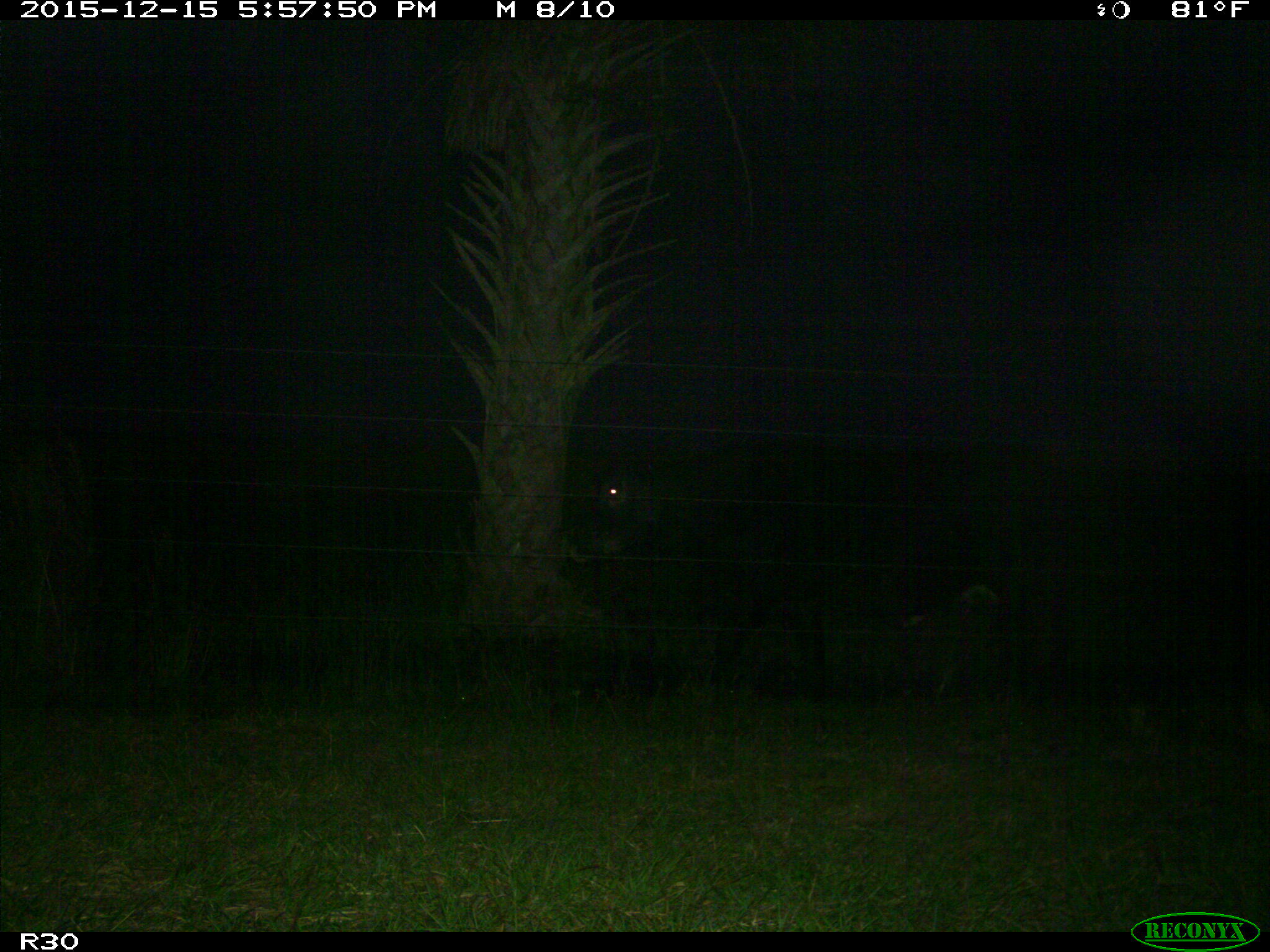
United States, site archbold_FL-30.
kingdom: Animalia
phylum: Chordata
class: Mammalia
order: Artiodactyla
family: Bovidae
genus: Bos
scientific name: Bos taurus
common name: domestic cow